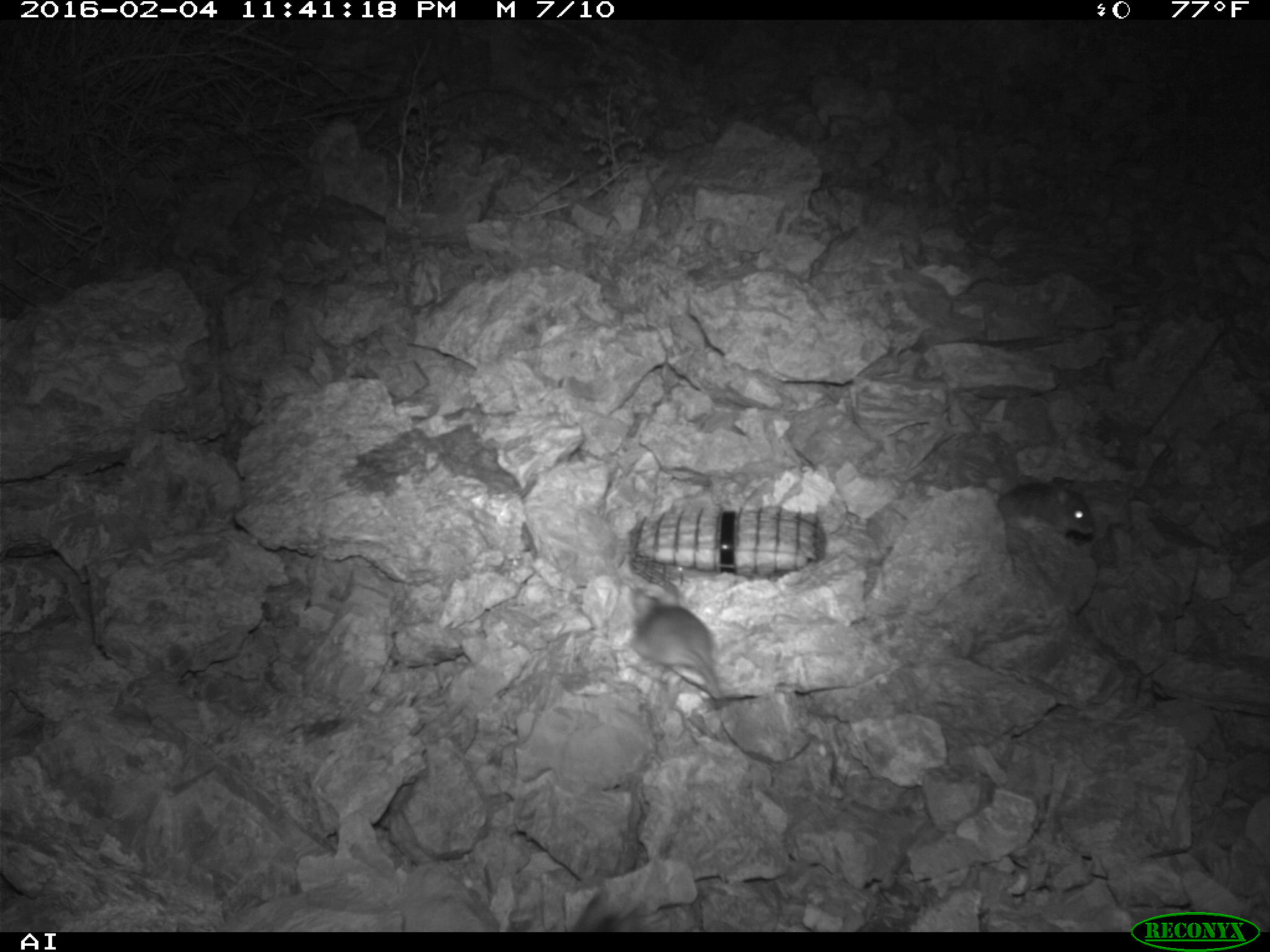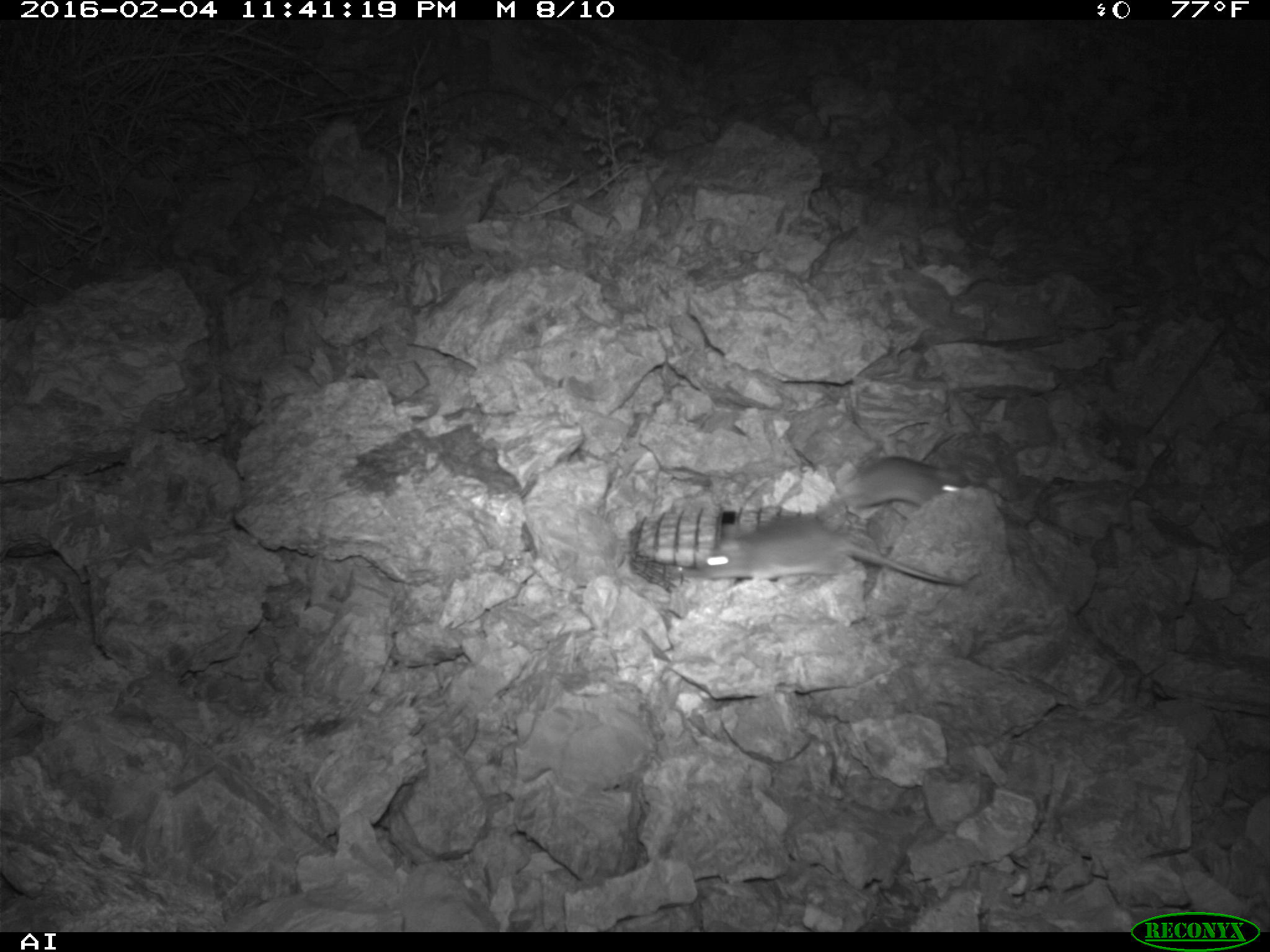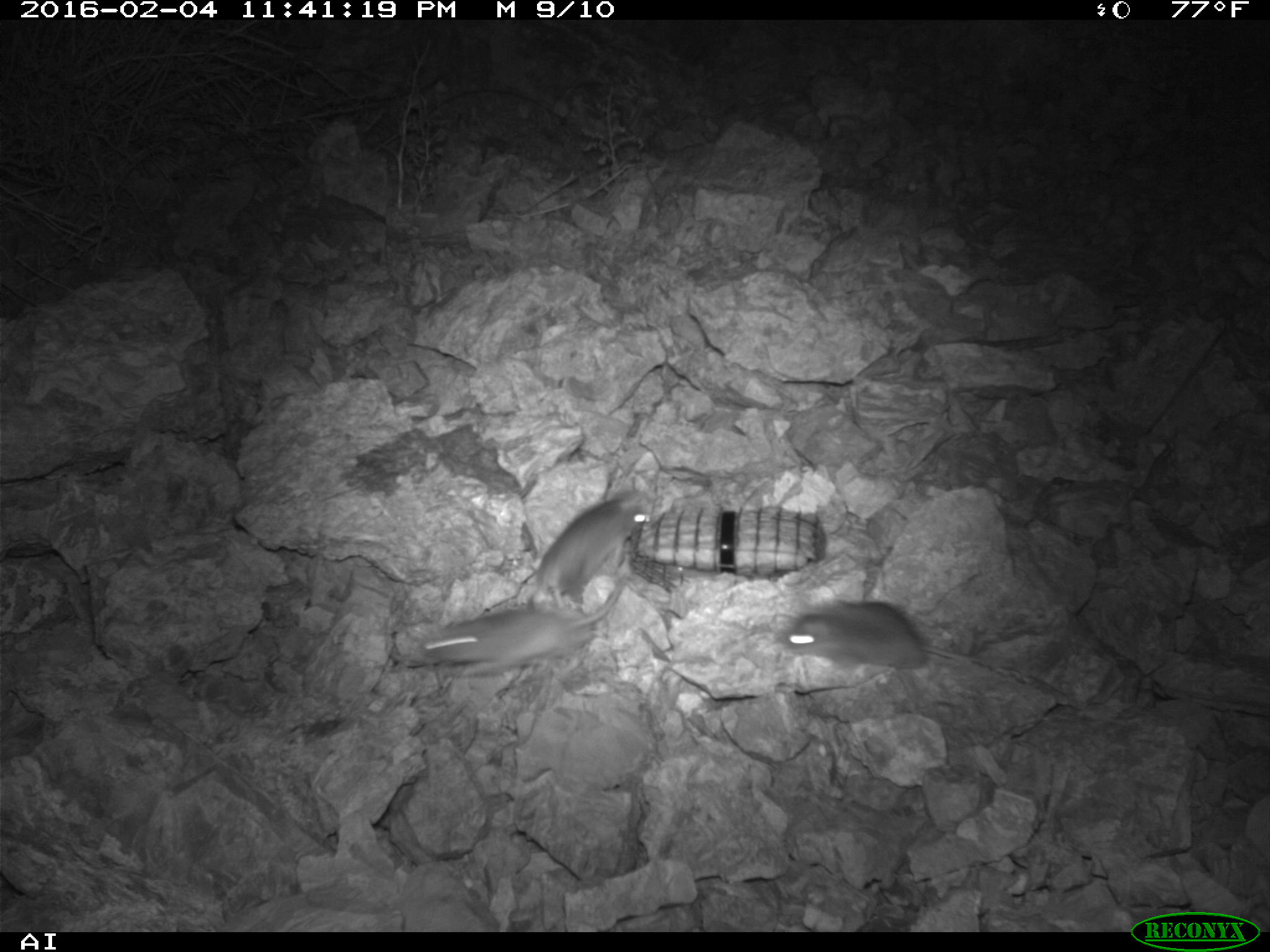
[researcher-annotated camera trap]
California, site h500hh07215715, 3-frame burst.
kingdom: Animalia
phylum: Chordata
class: Mammalia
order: Rodentia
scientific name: Rodentia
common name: rodent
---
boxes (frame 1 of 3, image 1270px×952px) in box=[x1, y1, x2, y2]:
rodent: box=[631, 582, 727, 707]; box=[982, 430, 1095, 536]; box=[573, 891, 638, 932]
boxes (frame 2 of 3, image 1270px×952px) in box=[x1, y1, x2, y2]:
rodent: box=[692, 519, 968, 588]; box=[819, 454, 974, 517]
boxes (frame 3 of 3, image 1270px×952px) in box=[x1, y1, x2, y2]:
rodent: box=[422, 574, 629, 673]; box=[779, 602, 1001, 669]; box=[536, 491, 651, 607]